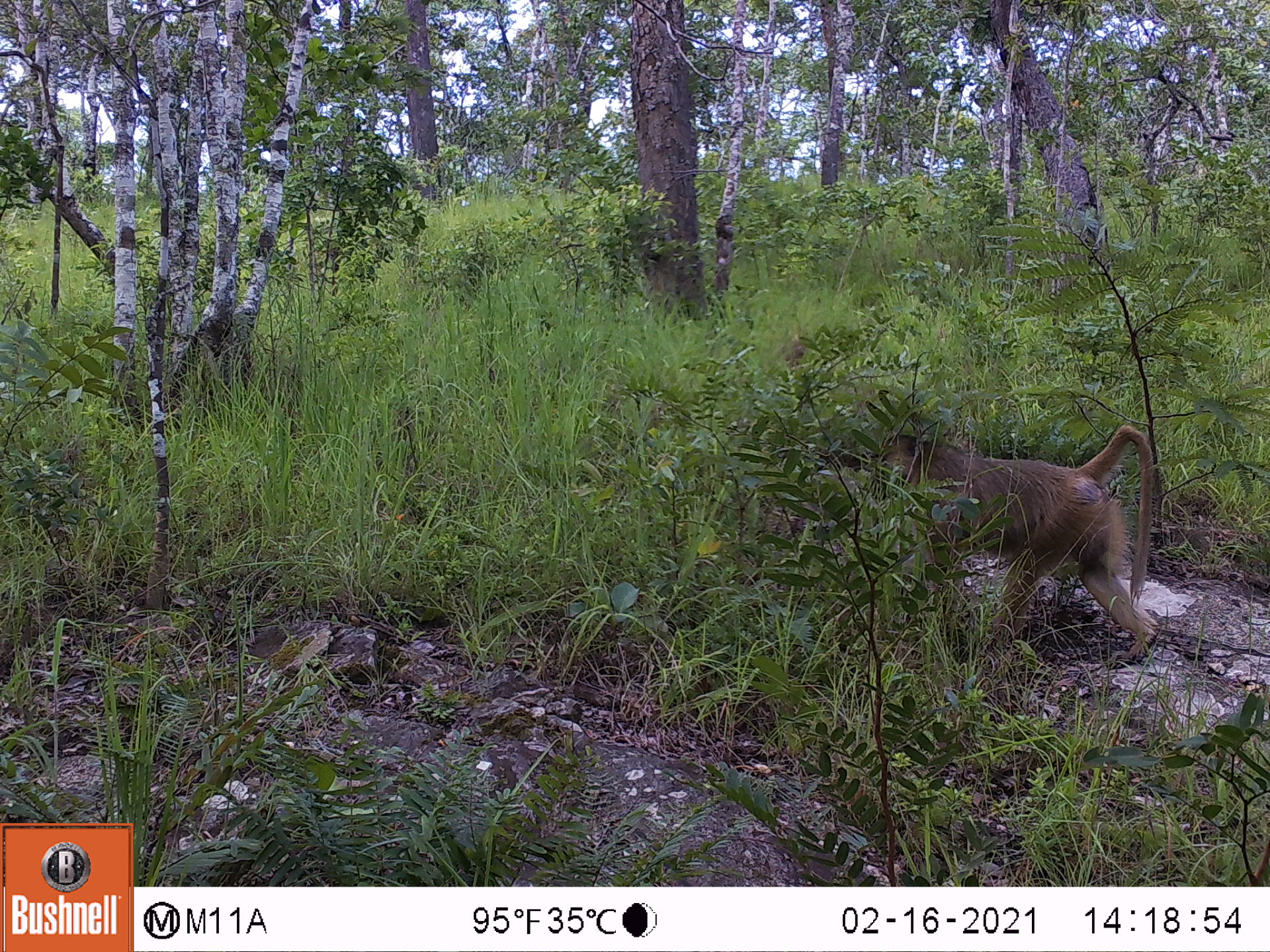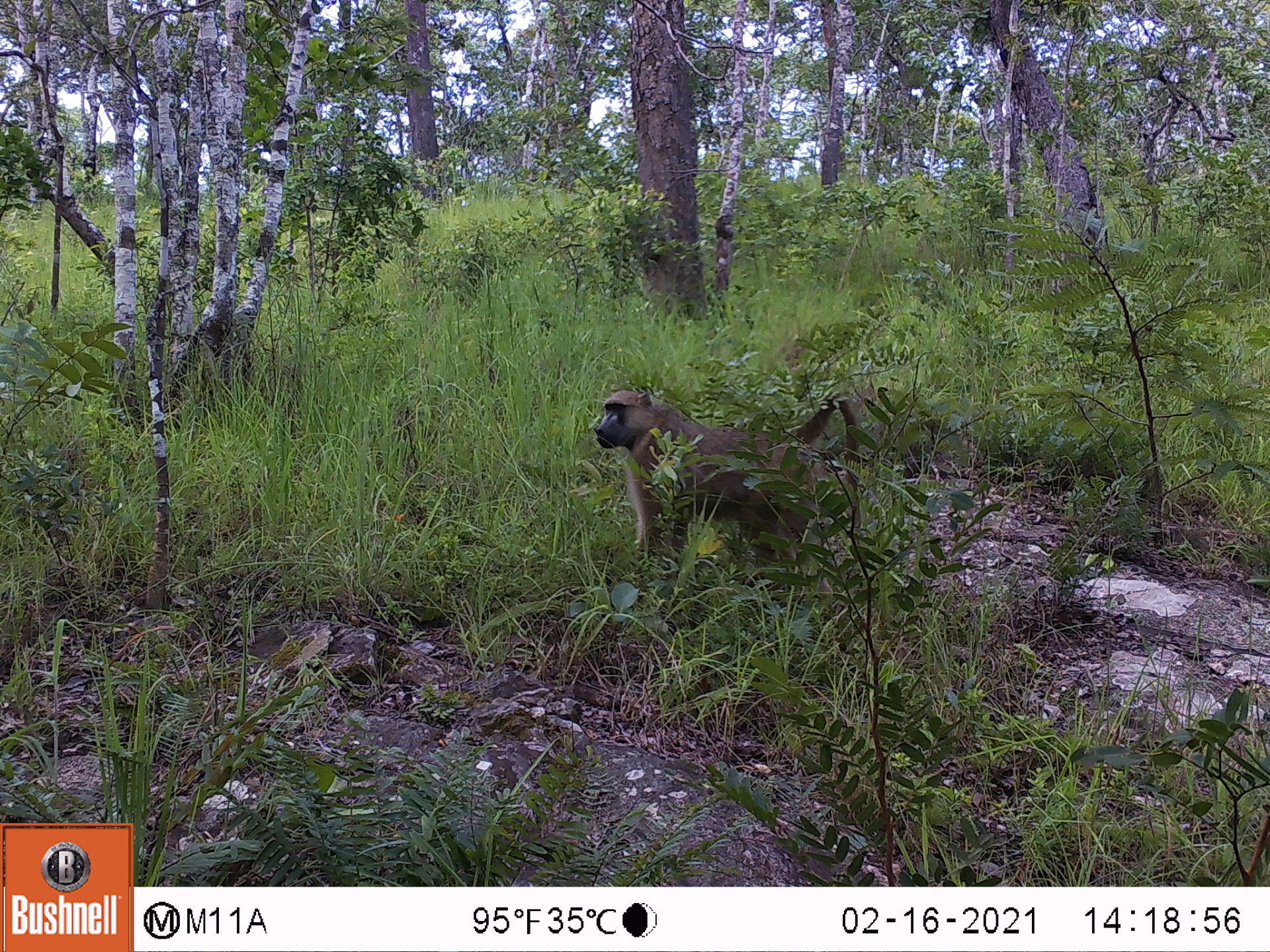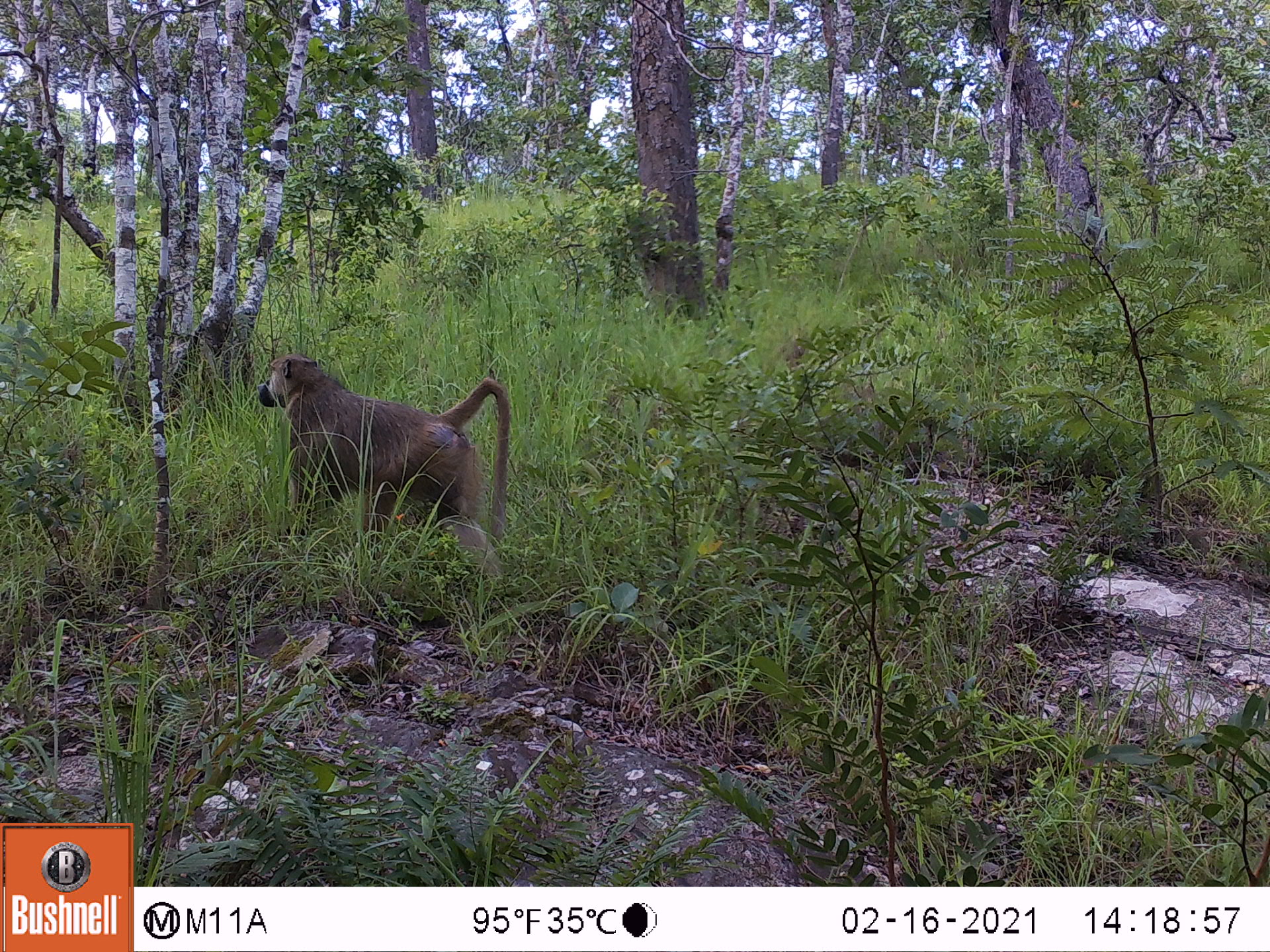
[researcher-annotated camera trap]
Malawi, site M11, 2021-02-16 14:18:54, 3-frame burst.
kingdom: Animalia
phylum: Chordata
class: Mammalia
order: Primates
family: Cercopithecidae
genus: Papio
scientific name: Papio cynocephalus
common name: yellow baboon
Yellow baboon (Papio cynocephalus), count 1.